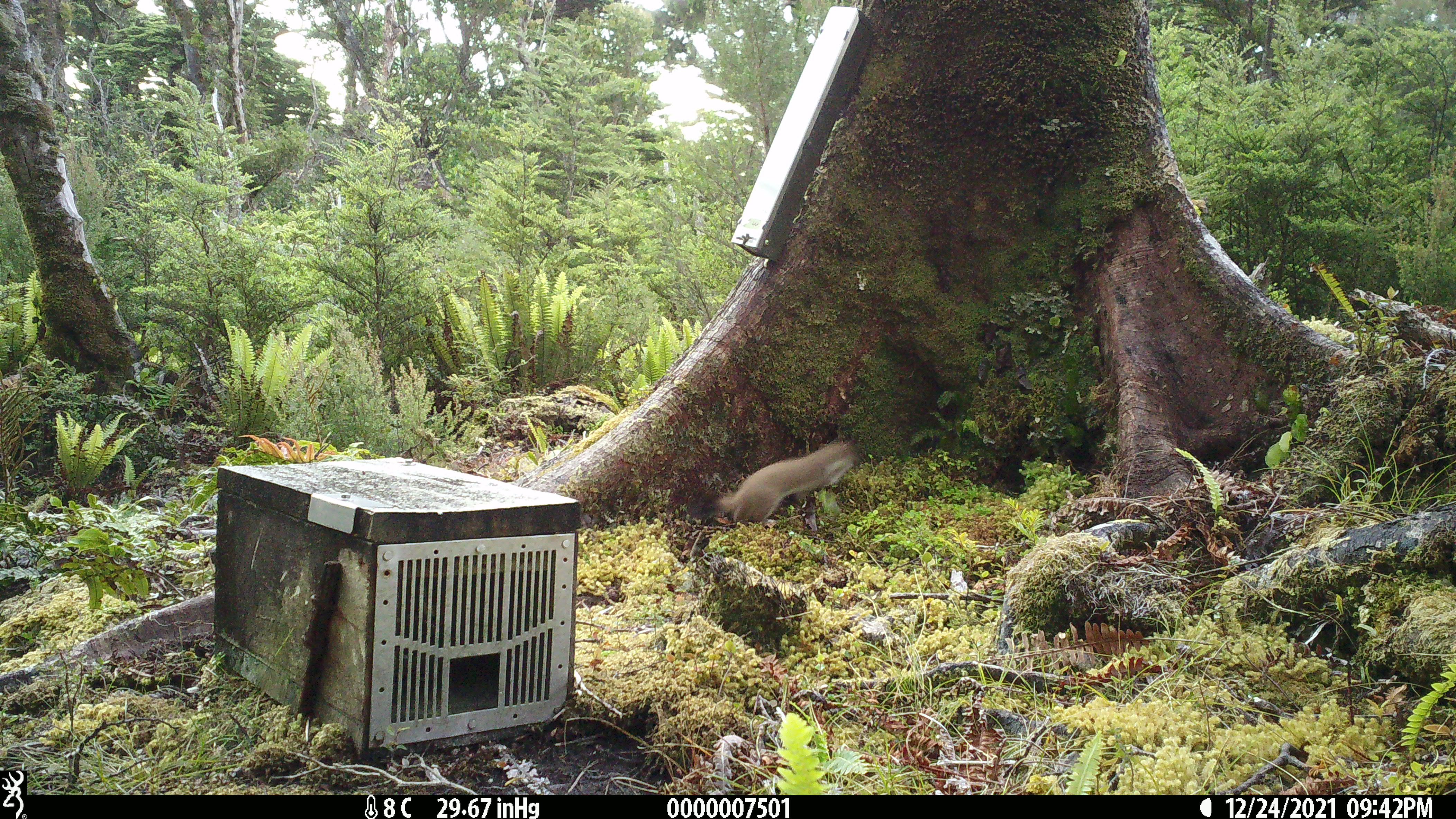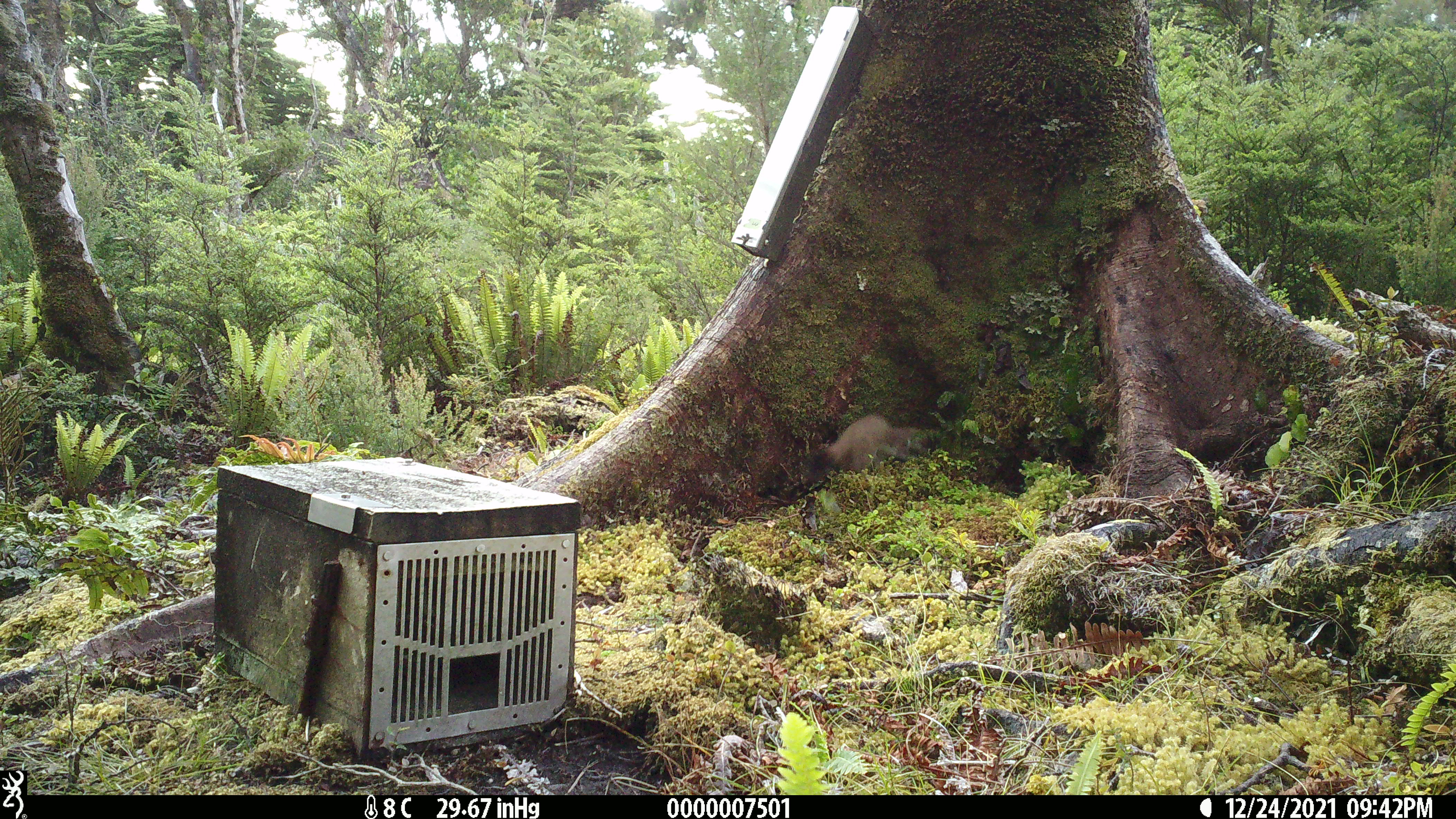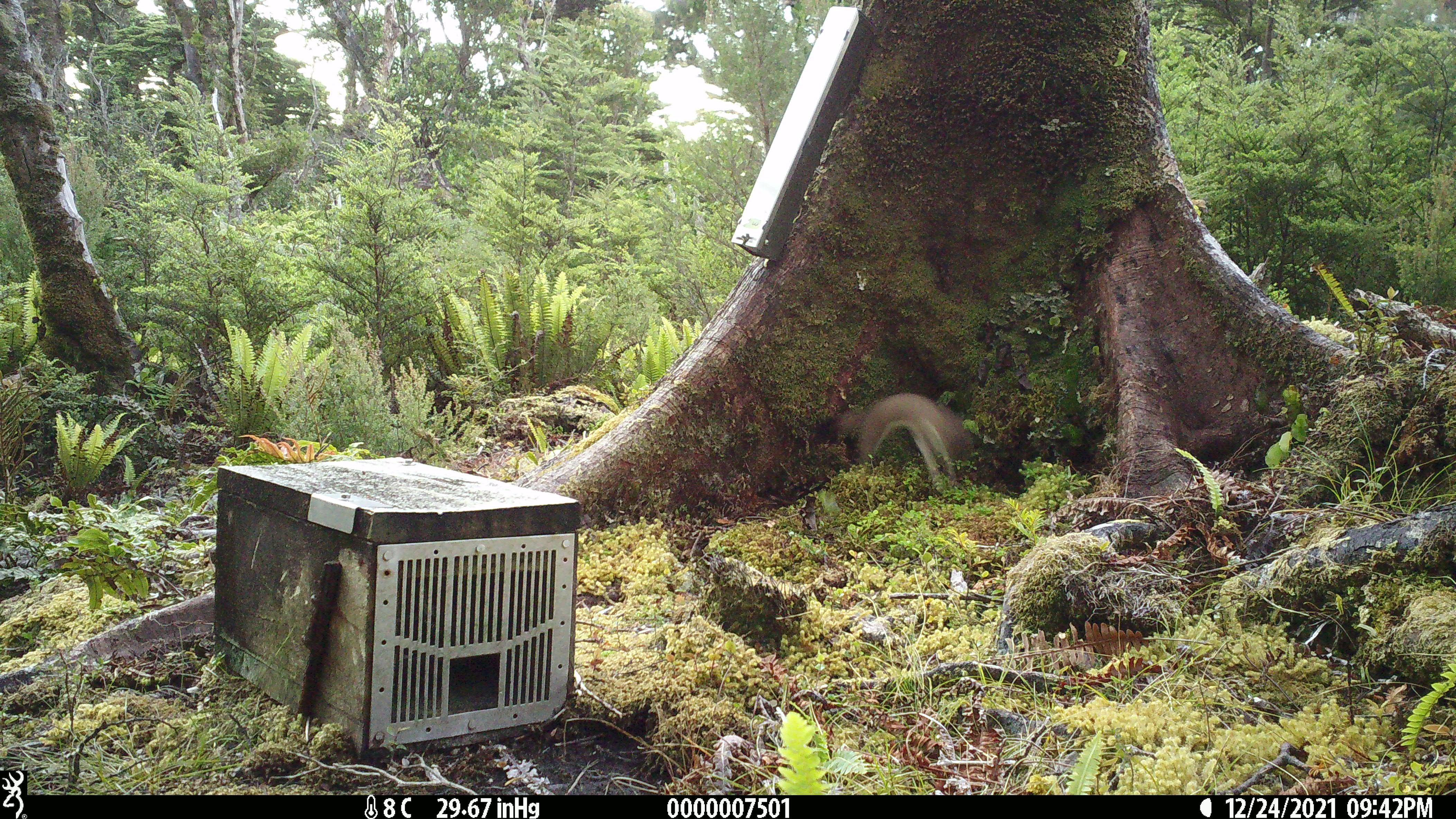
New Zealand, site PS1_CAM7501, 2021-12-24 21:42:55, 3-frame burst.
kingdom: Animalia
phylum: Chordata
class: Mammalia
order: Carnivora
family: Mustelidae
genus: Mustela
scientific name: Mustela erminea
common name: stoat